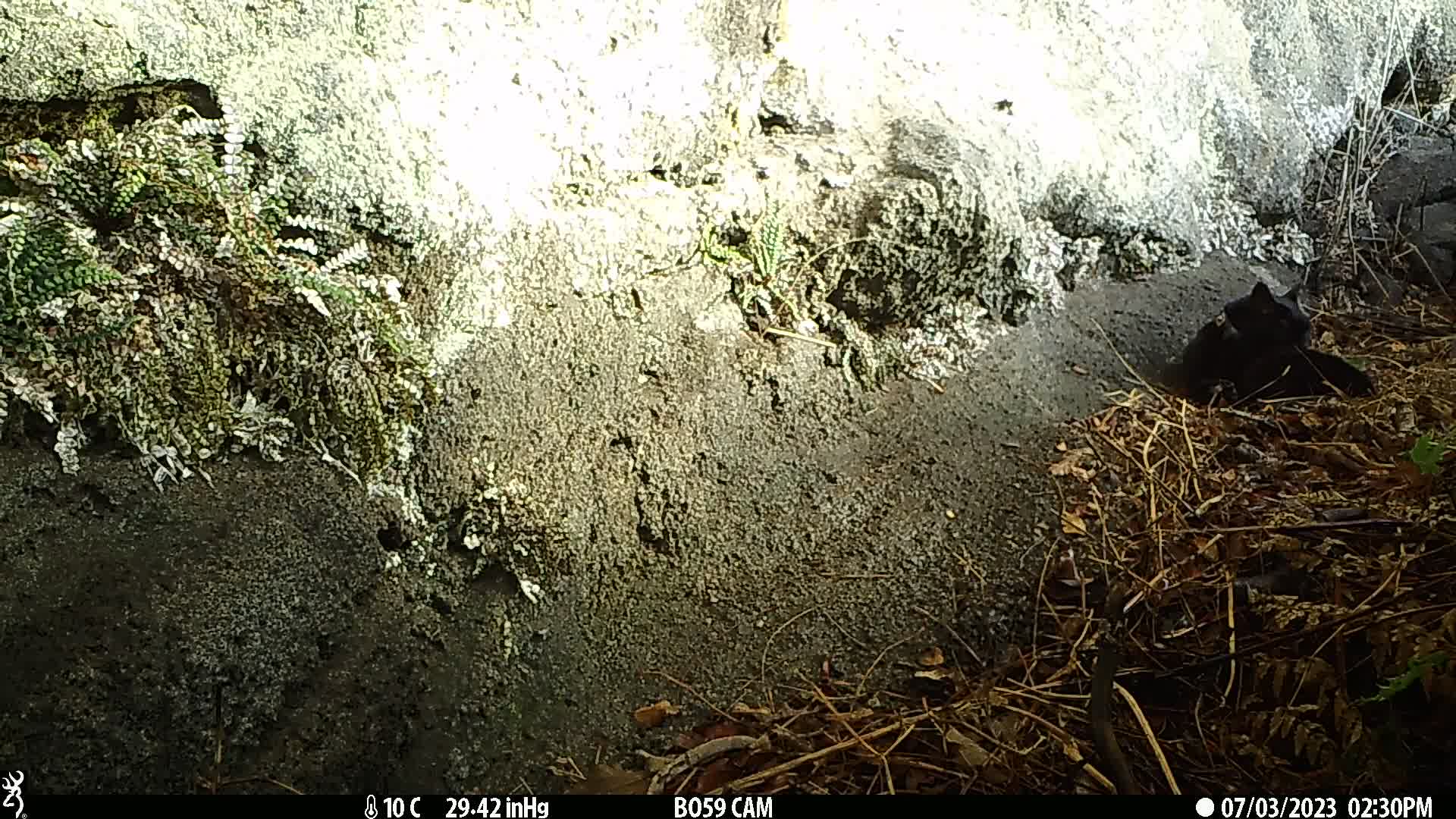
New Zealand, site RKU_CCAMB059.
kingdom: Animalia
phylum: Chordata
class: Mammalia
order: Carnivora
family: Felidae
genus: Felis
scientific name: Felis catus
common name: domestic cat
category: cat